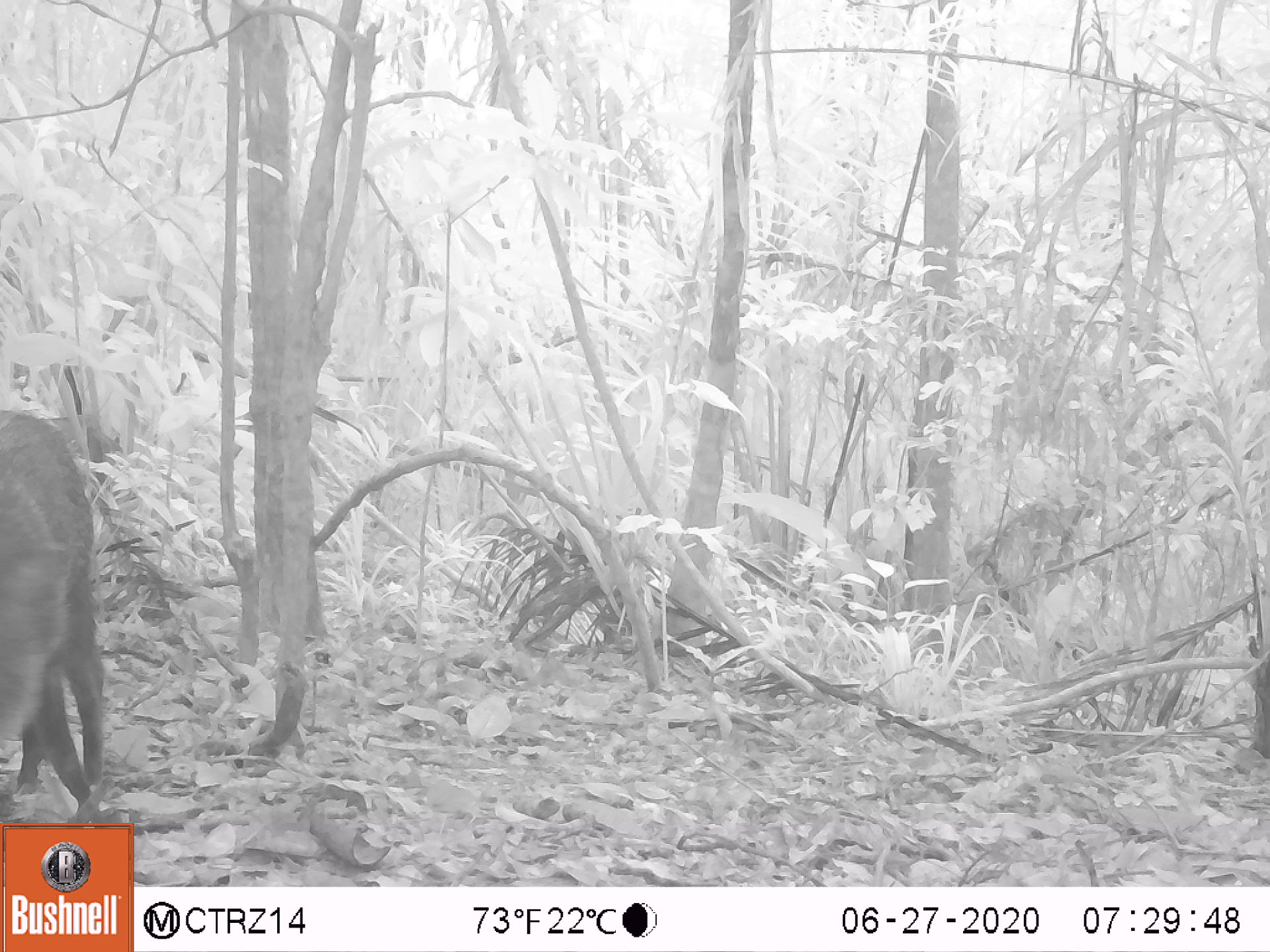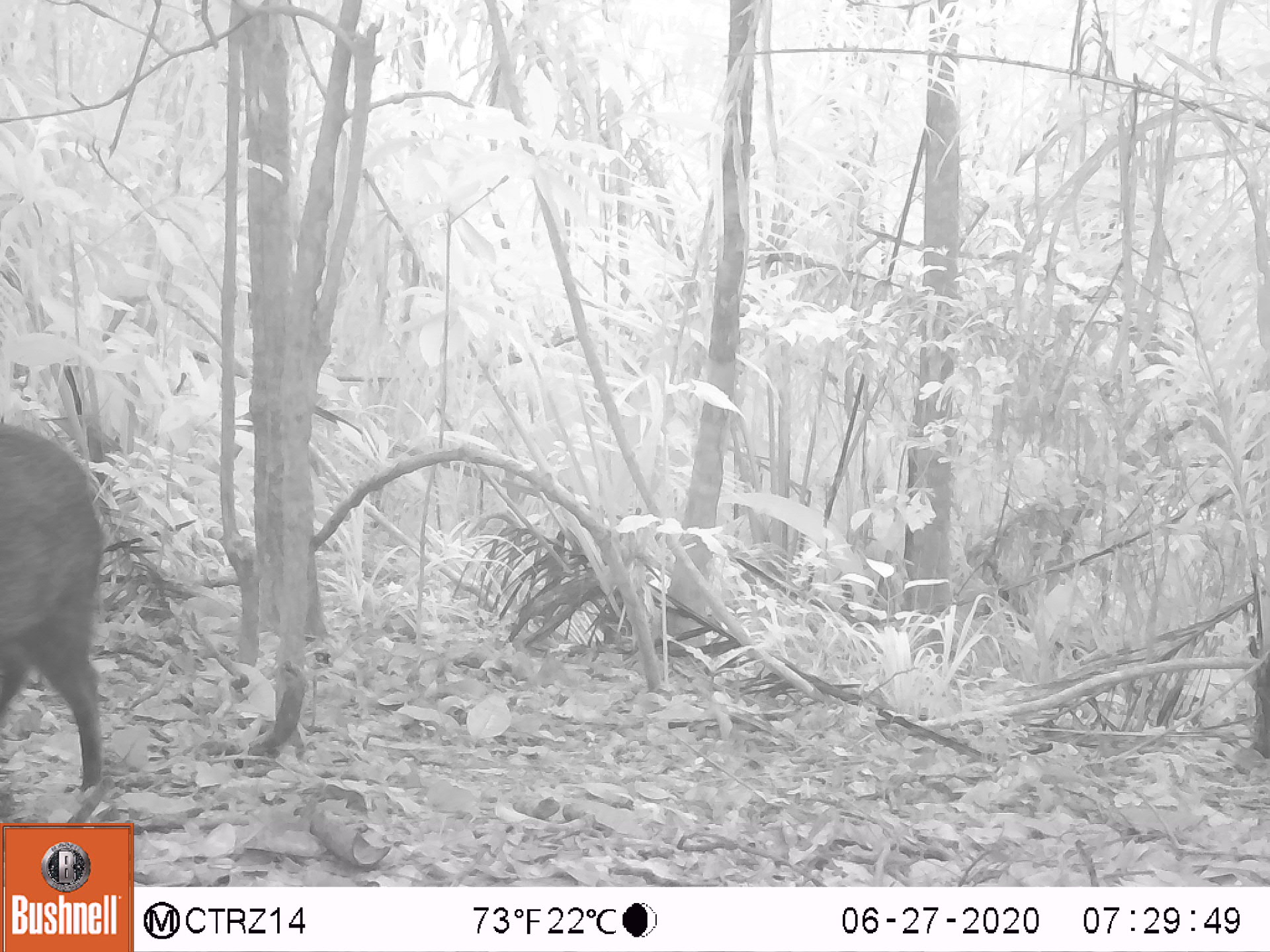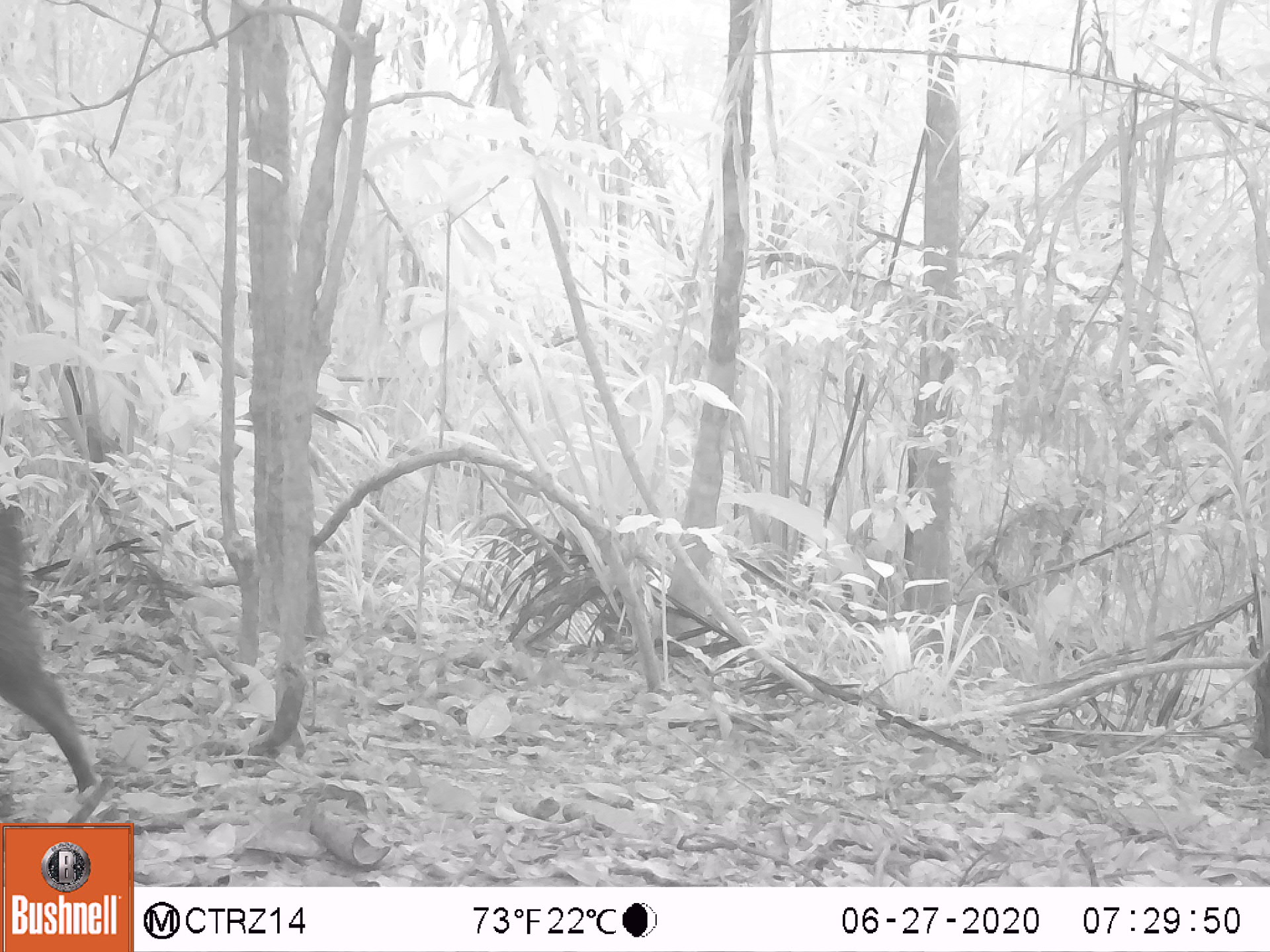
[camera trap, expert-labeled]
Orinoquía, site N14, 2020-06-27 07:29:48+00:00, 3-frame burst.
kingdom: Animalia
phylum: Chordata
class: Mammalia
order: Artiodactyla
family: Tayassuidae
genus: Pecari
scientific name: Pecari tajacu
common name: collared peccary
Collared peccary (Pecari tajacu).